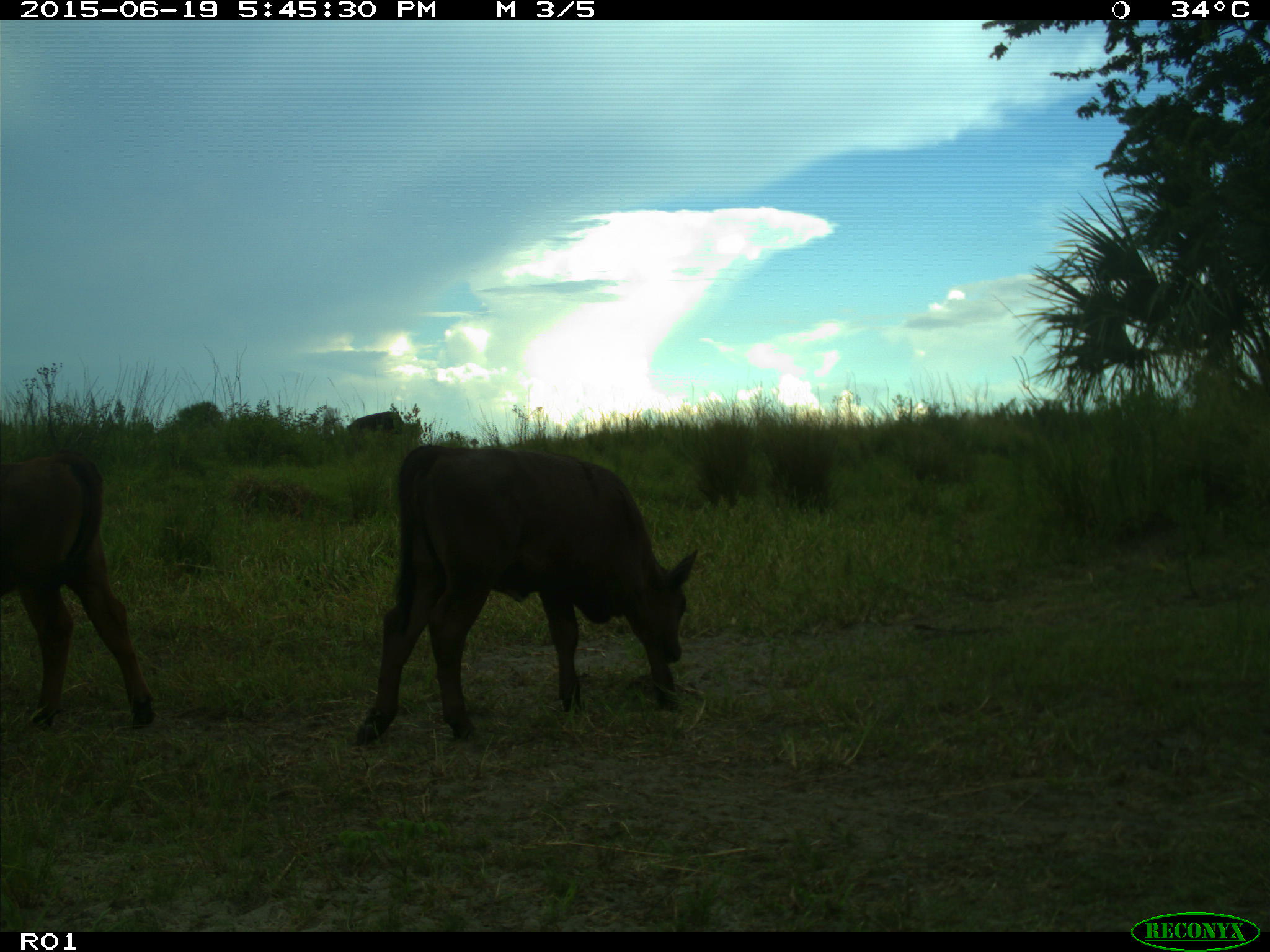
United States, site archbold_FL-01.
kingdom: Animalia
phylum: Chordata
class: Mammalia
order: Artiodactyla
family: Bovidae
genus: Bos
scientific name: Bos taurus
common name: domestic cow